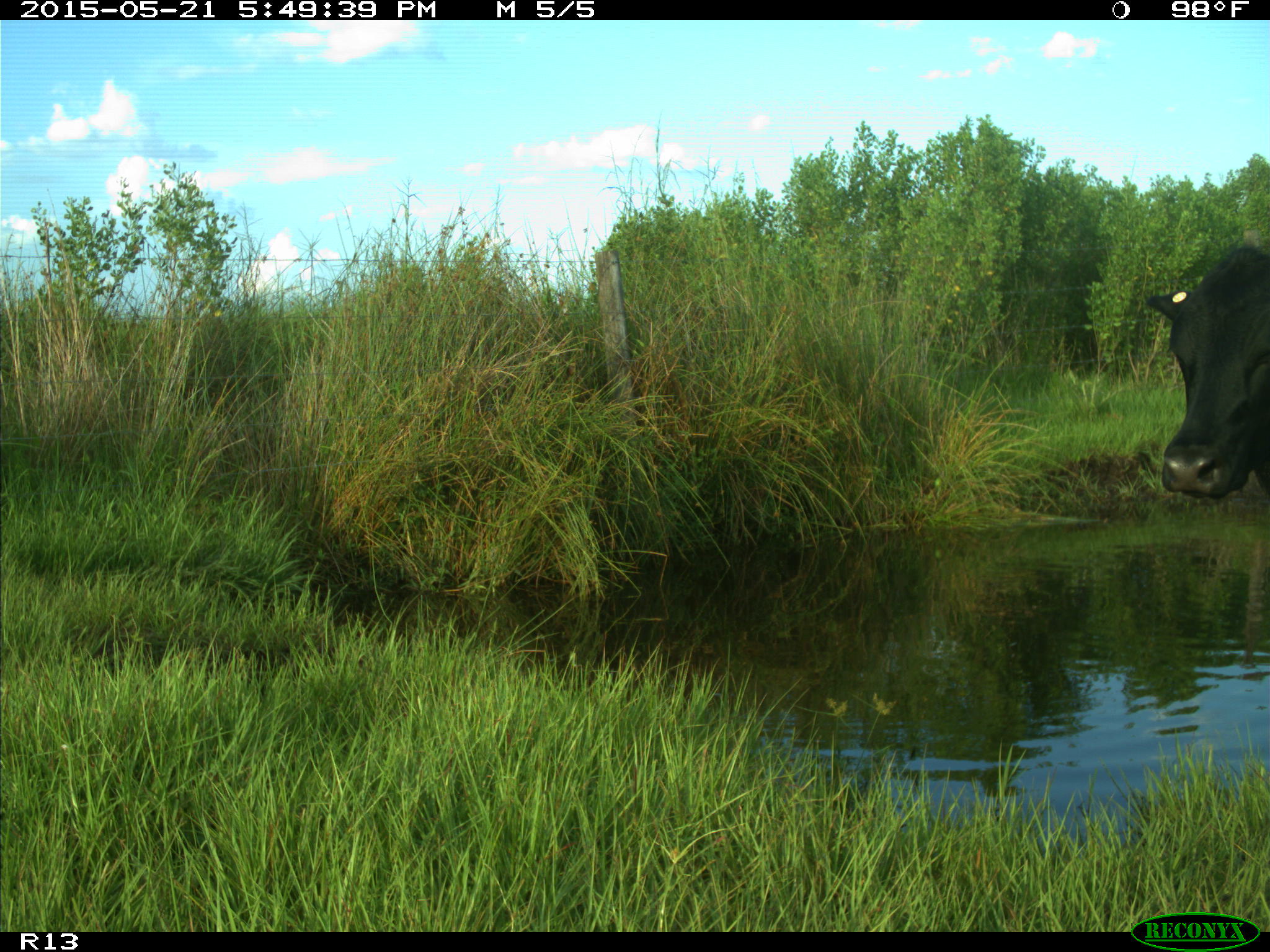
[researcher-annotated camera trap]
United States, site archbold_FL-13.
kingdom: Animalia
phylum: Chordata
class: Mammalia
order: Artiodactyla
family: Bovidae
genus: Bos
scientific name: Bos taurus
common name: domestic cow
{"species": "Bos taurus (domestic cow)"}